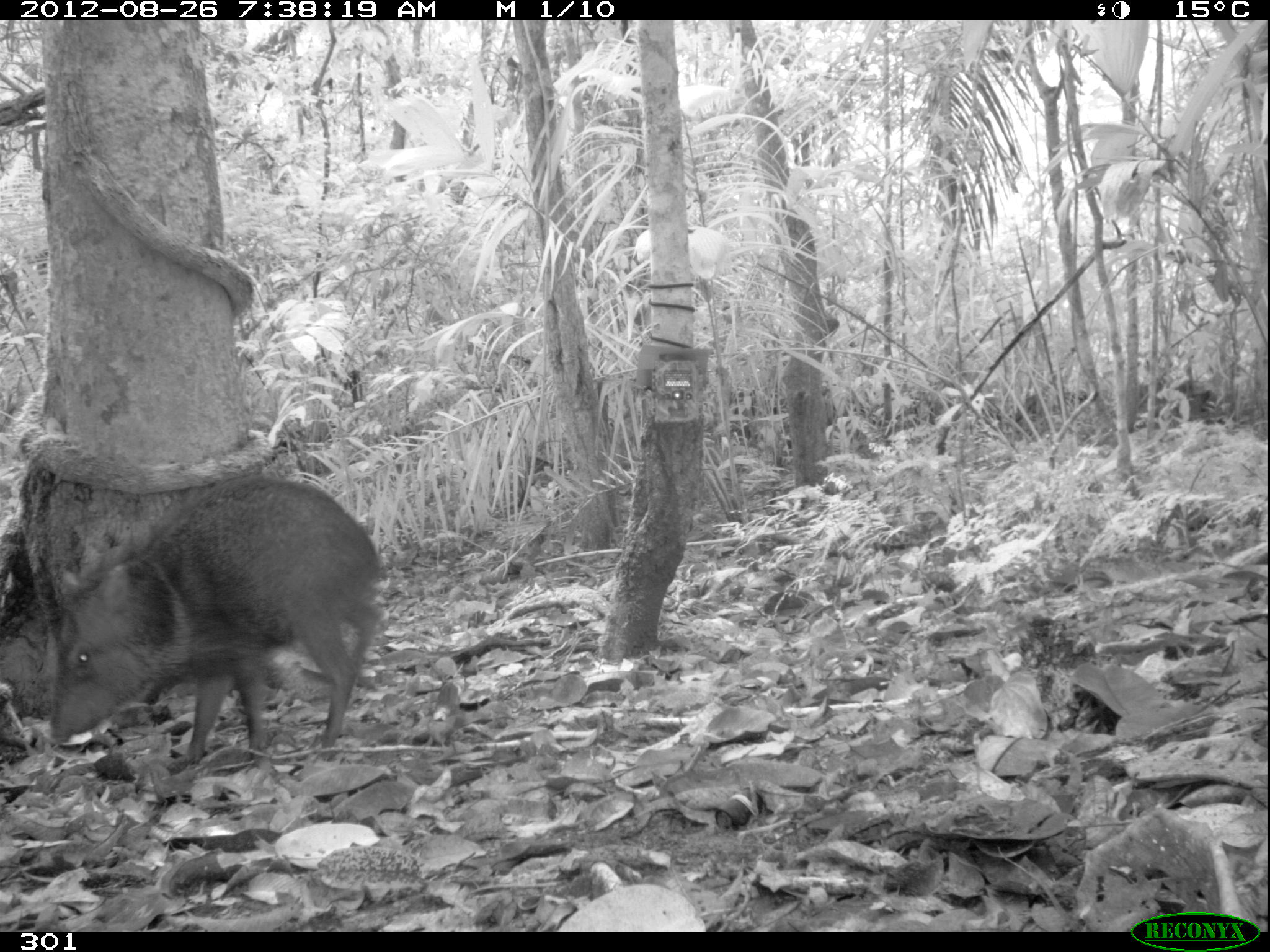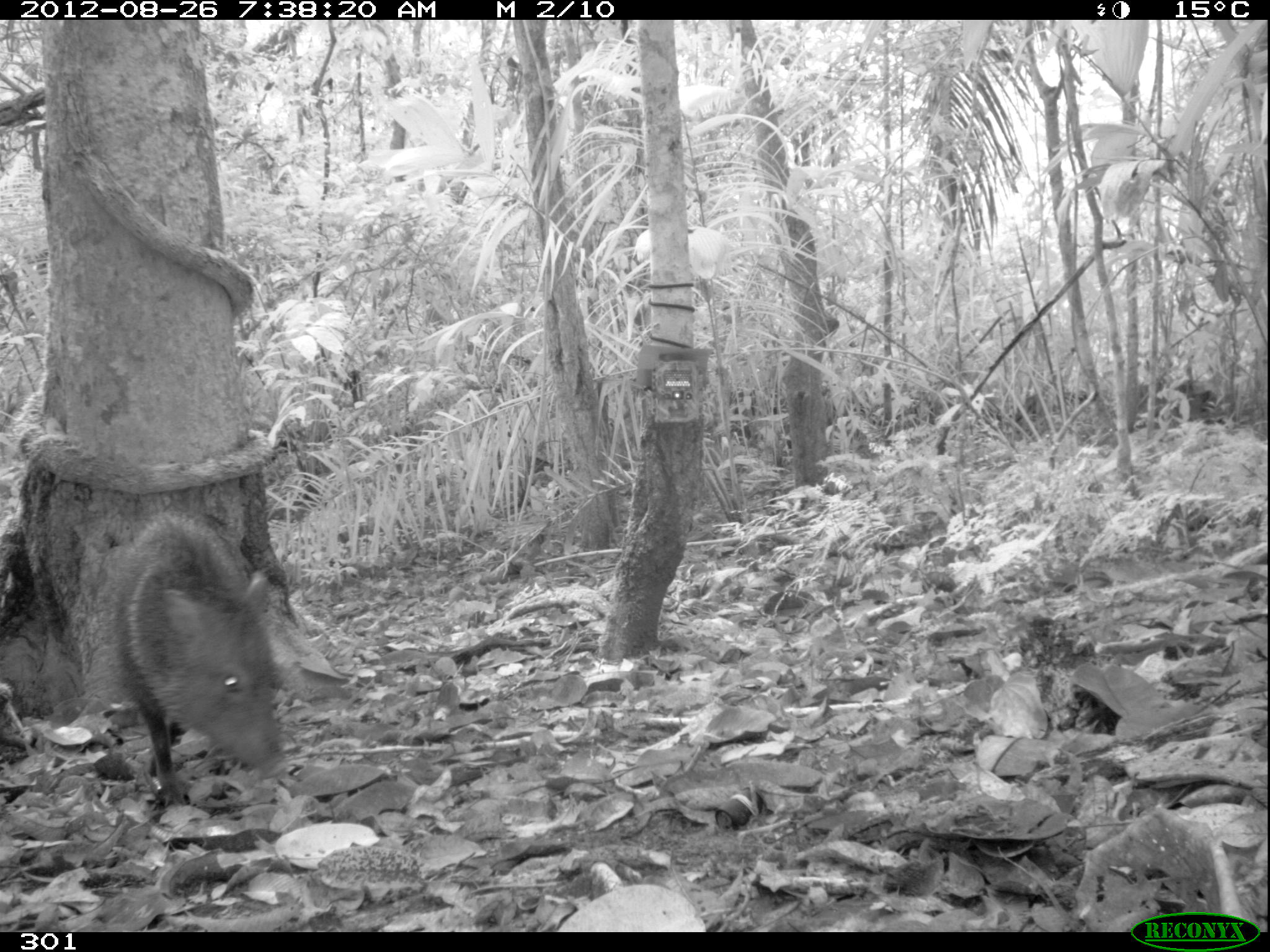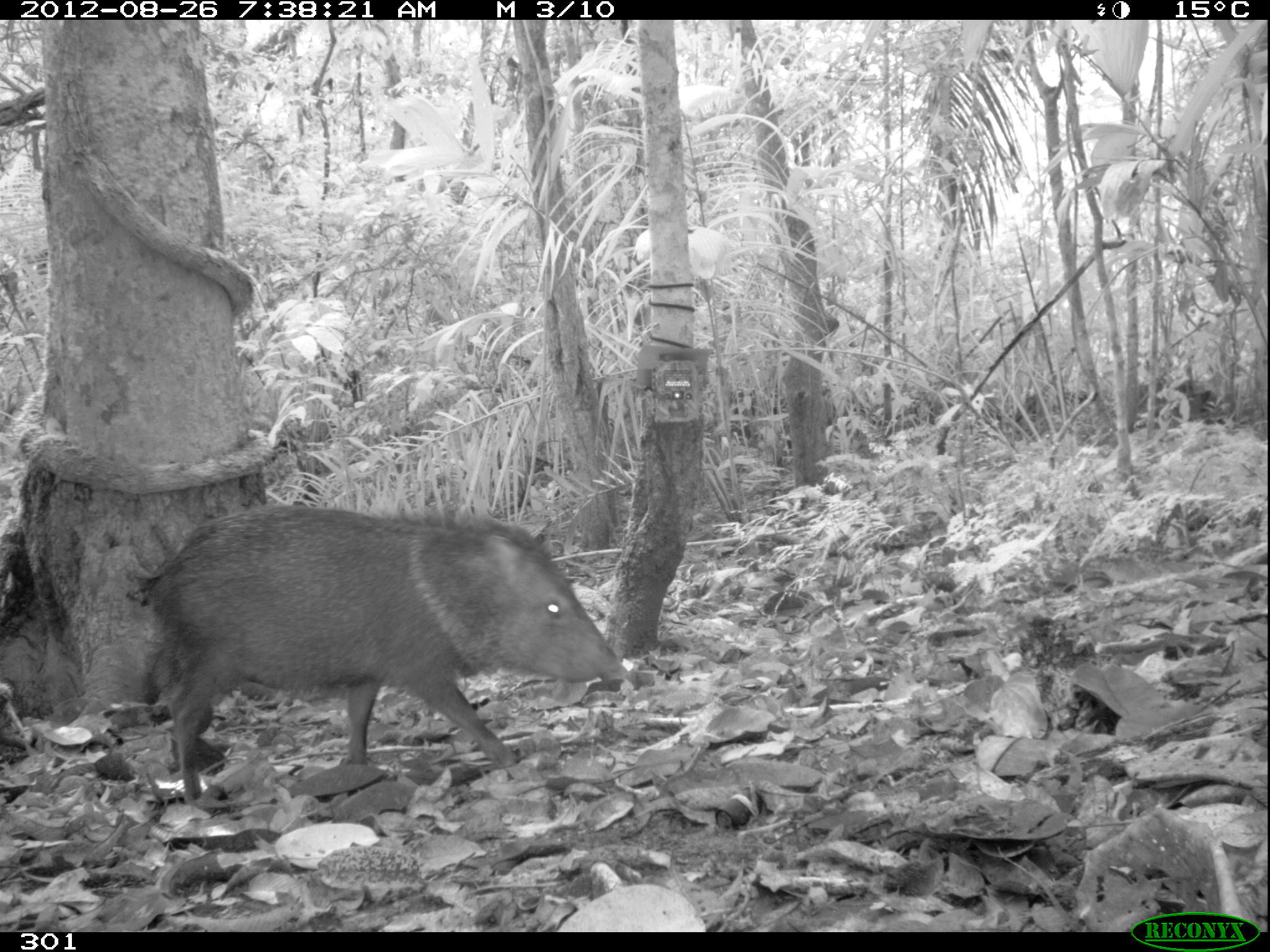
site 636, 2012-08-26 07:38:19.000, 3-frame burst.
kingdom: Animalia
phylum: Chordata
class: Mammalia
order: Artiodactyla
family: Tayassuidae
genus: Pecari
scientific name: Pecari tajacu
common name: collared peccary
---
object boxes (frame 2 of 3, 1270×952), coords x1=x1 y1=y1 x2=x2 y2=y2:
pecari tajacu: x1=105 y1=514 x2=285 y2=805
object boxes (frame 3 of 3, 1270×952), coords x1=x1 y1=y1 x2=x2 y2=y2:
pecari tajacu: x1=139 y1=504 x2=625 y2=803